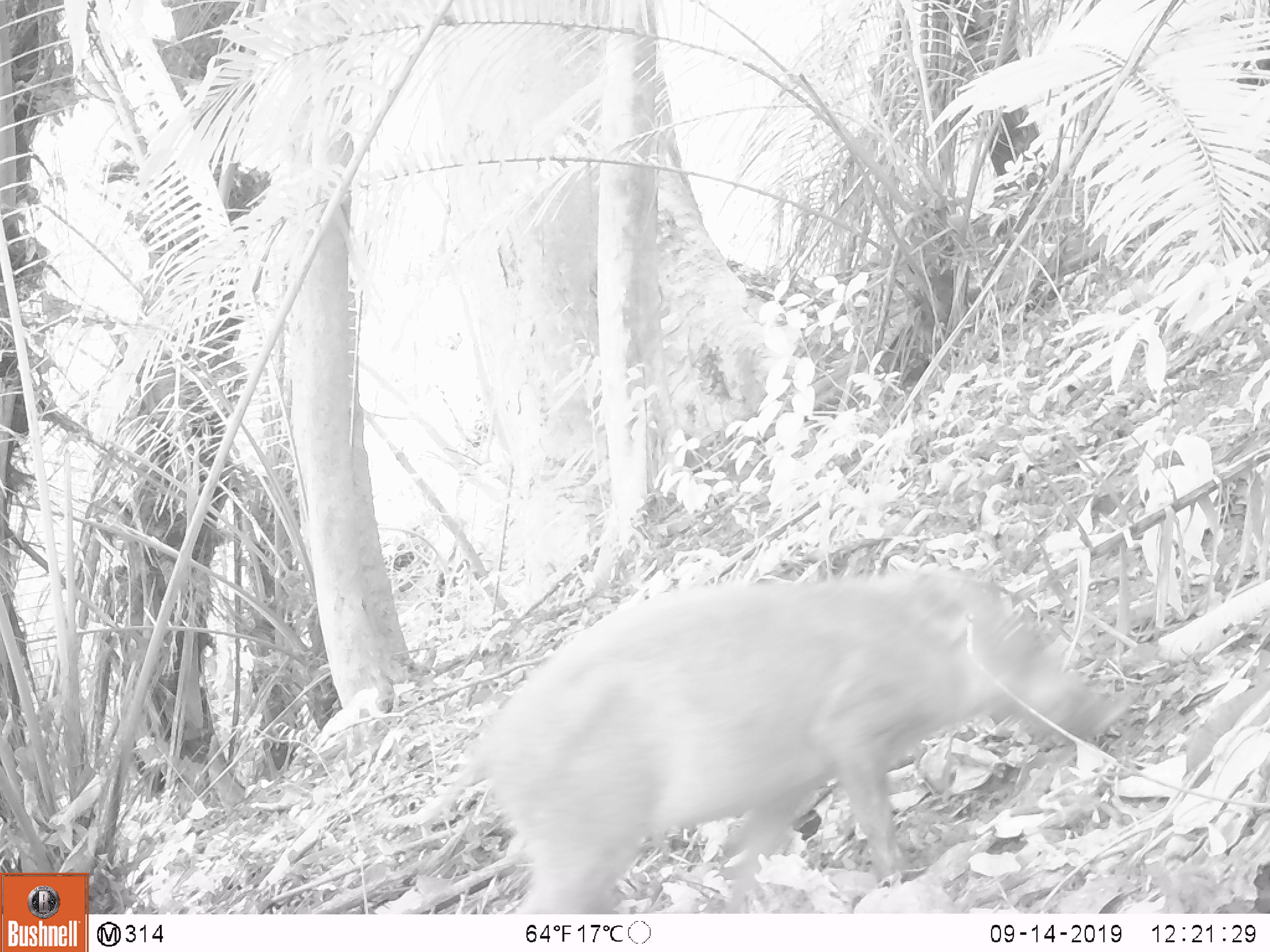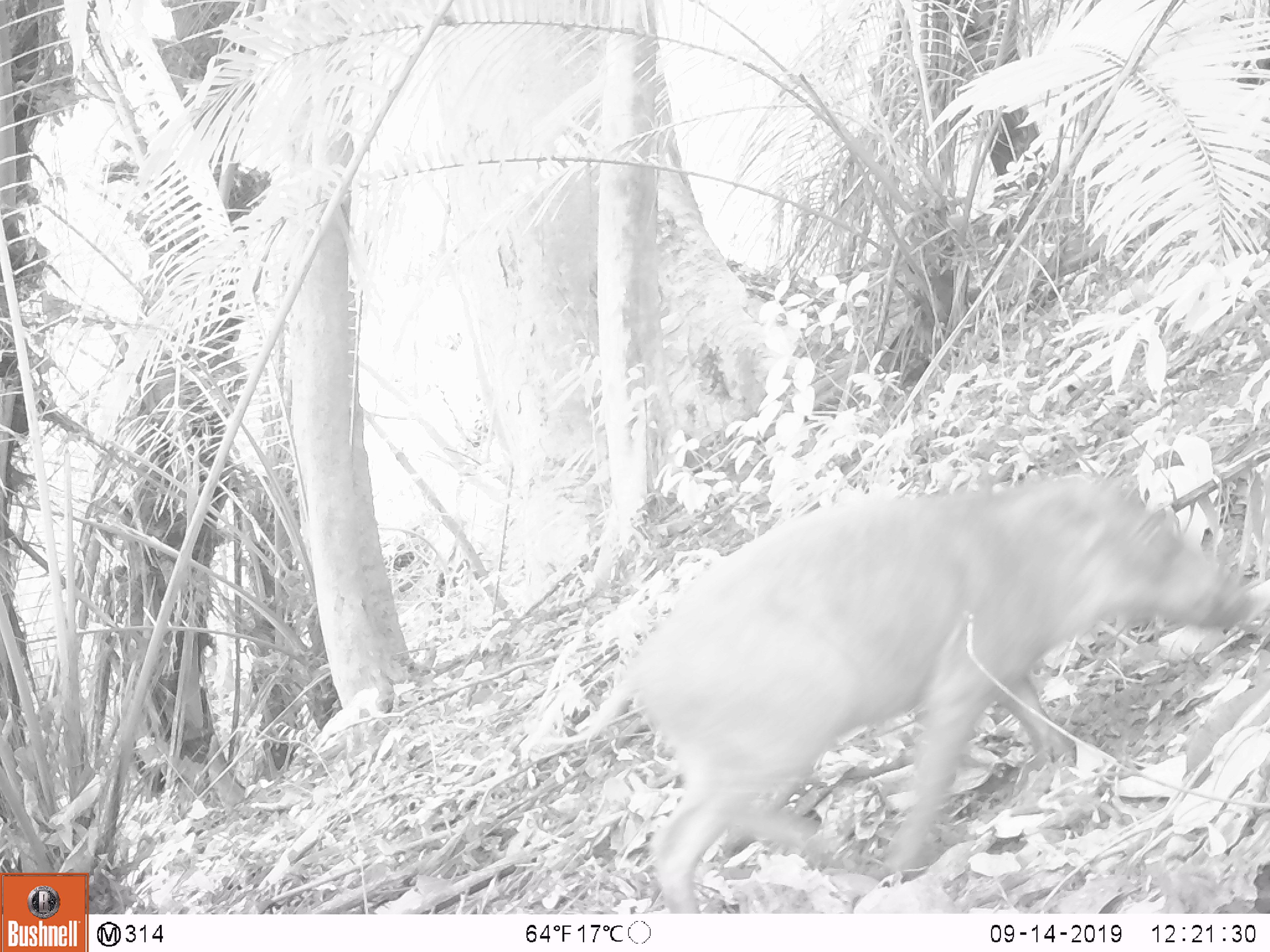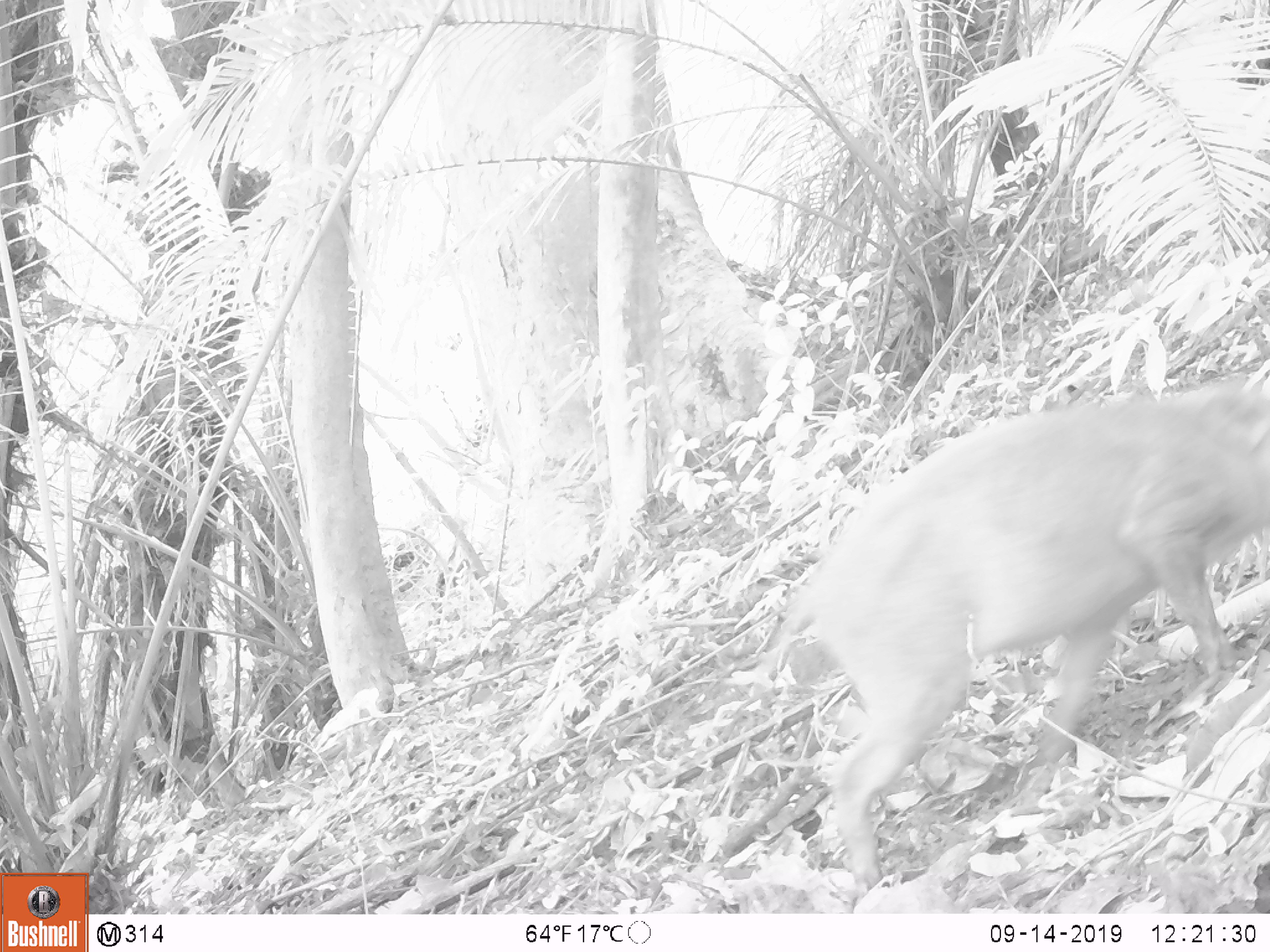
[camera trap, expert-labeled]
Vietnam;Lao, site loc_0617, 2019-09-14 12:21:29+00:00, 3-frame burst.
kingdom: Animalia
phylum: Chordata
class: Mammalia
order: Artiodactyla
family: Suidae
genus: Sus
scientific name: Sus scrofa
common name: eurasian wild pig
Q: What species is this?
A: Eurasian wild pig (Sus scrofa).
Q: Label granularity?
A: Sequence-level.